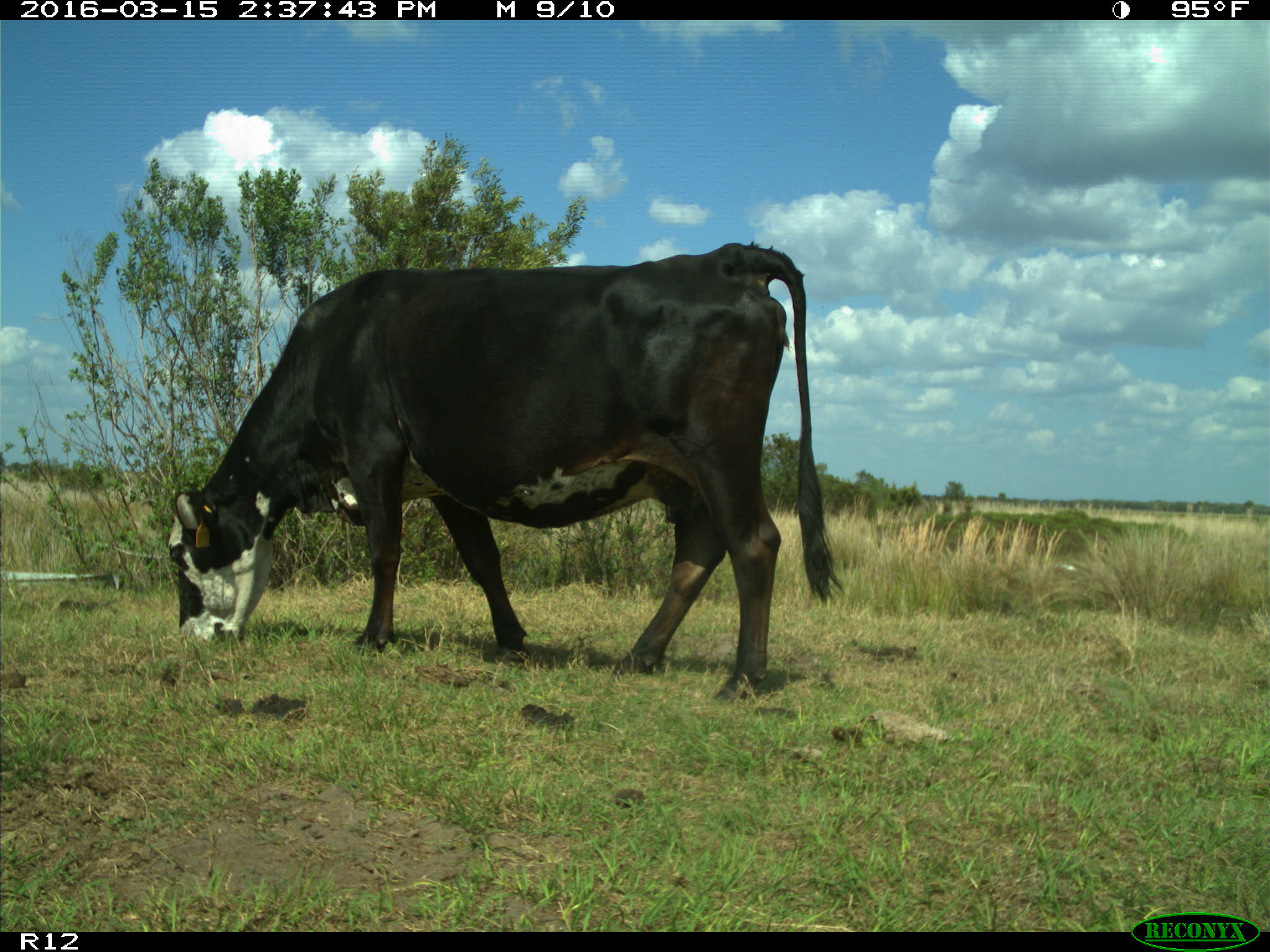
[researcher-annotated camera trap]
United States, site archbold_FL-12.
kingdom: Animalia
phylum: Chordata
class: Mammalia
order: Artiodactyla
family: Bovidae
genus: Bos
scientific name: Bos taurus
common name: domestic cow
Bos taurus (domestic cow).